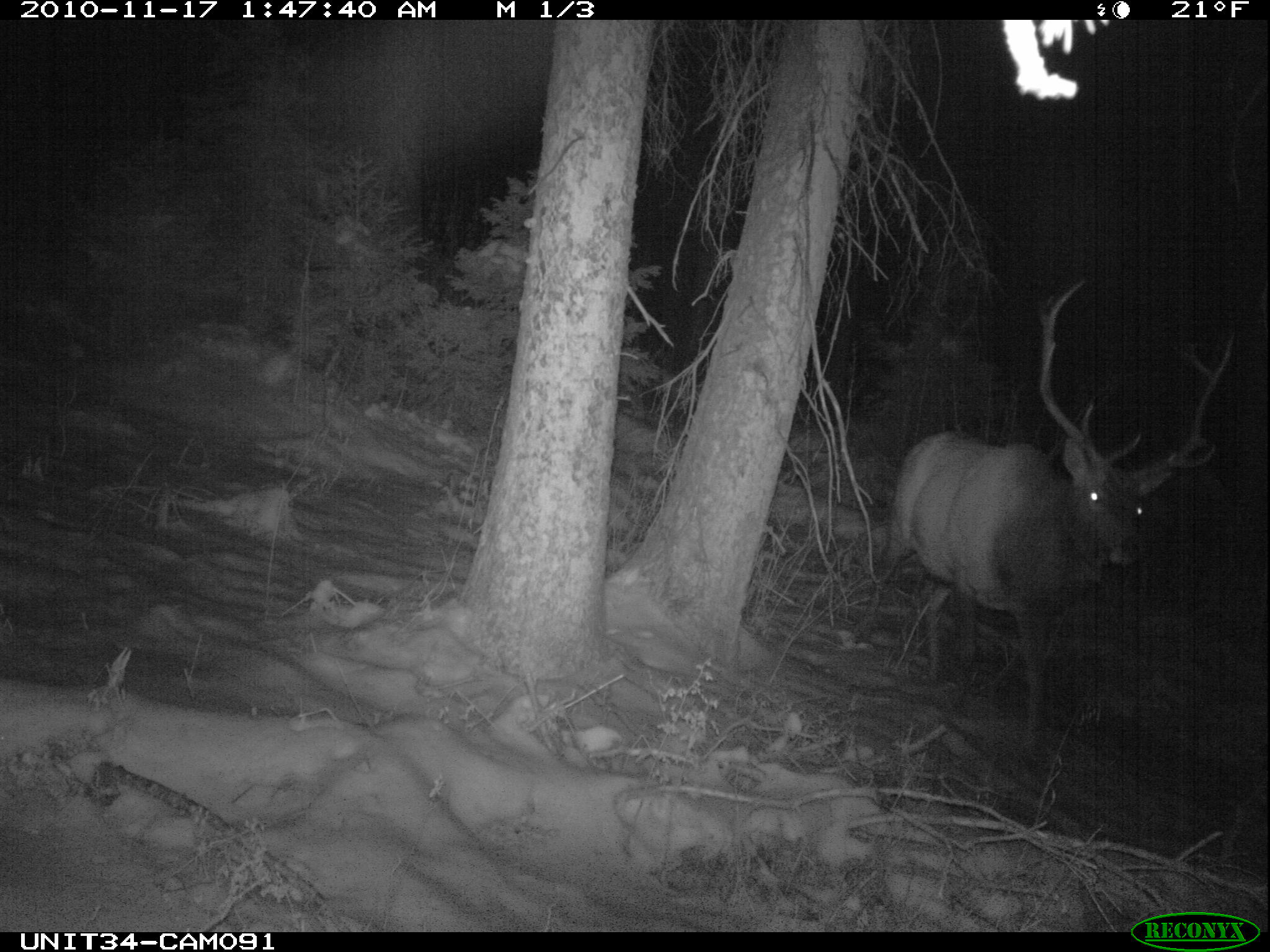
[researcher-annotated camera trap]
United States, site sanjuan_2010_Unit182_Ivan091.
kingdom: Animalia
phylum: Chordata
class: Mammalia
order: Artiodactyla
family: Cervidae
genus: Cervus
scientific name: Cervus elaphus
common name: red deer